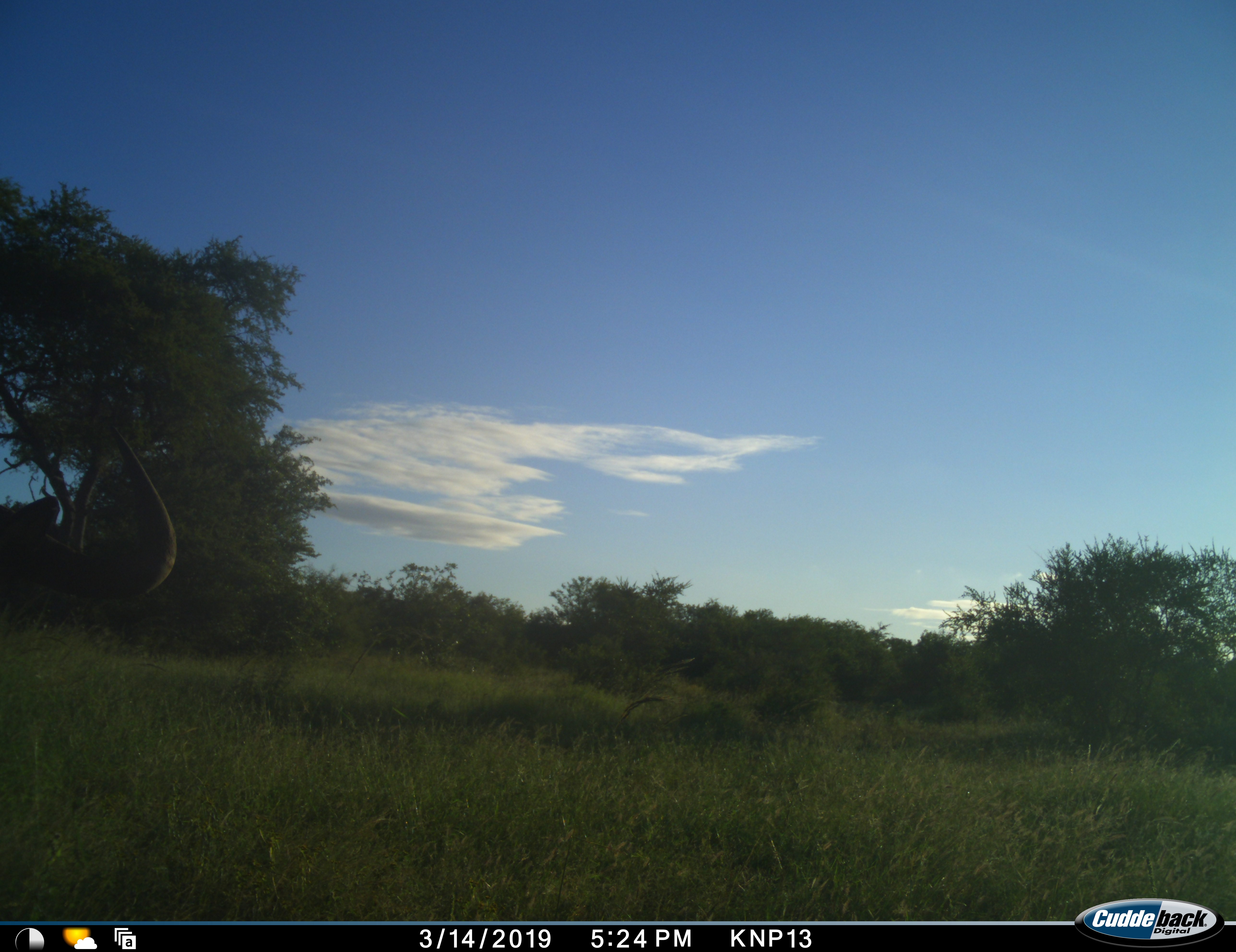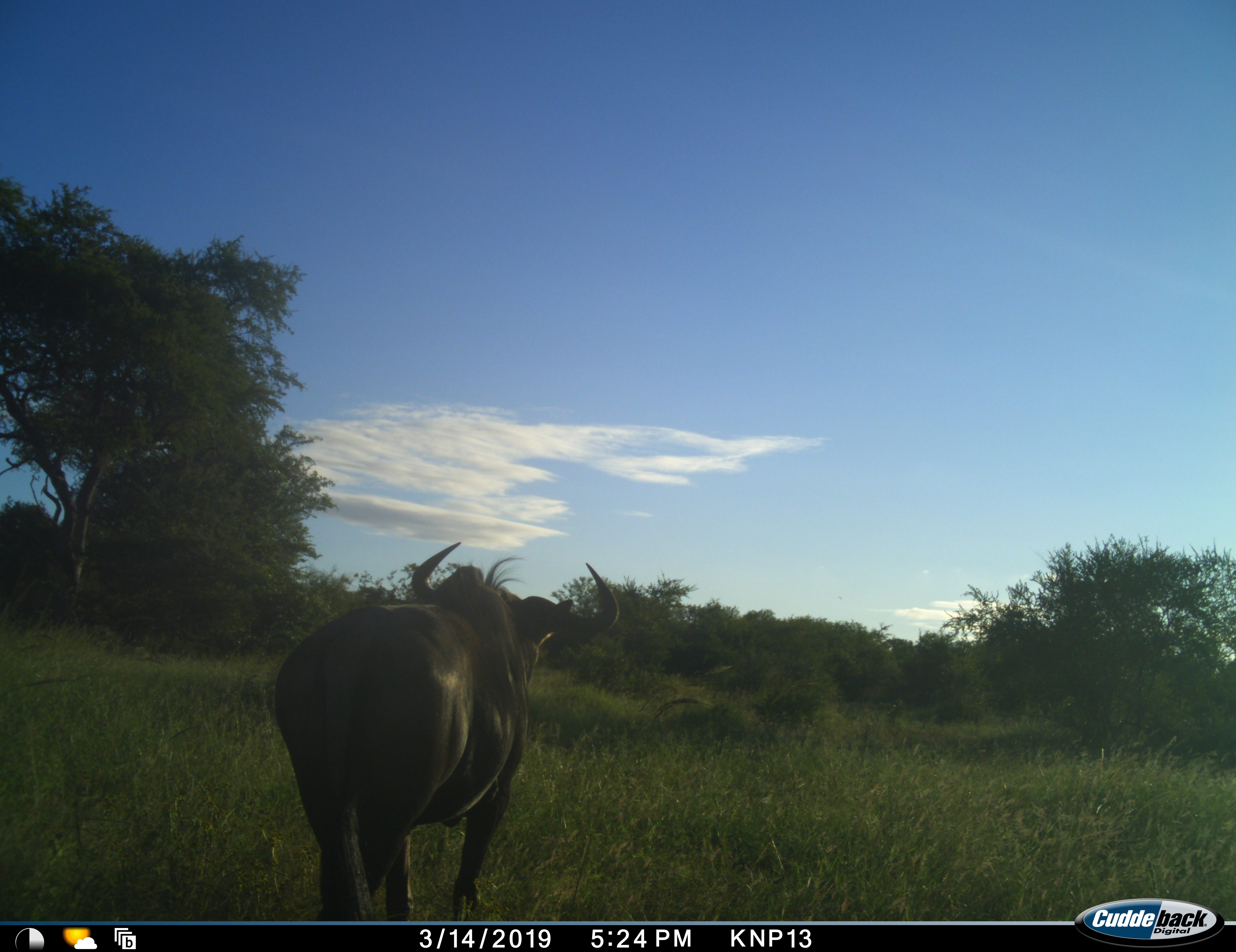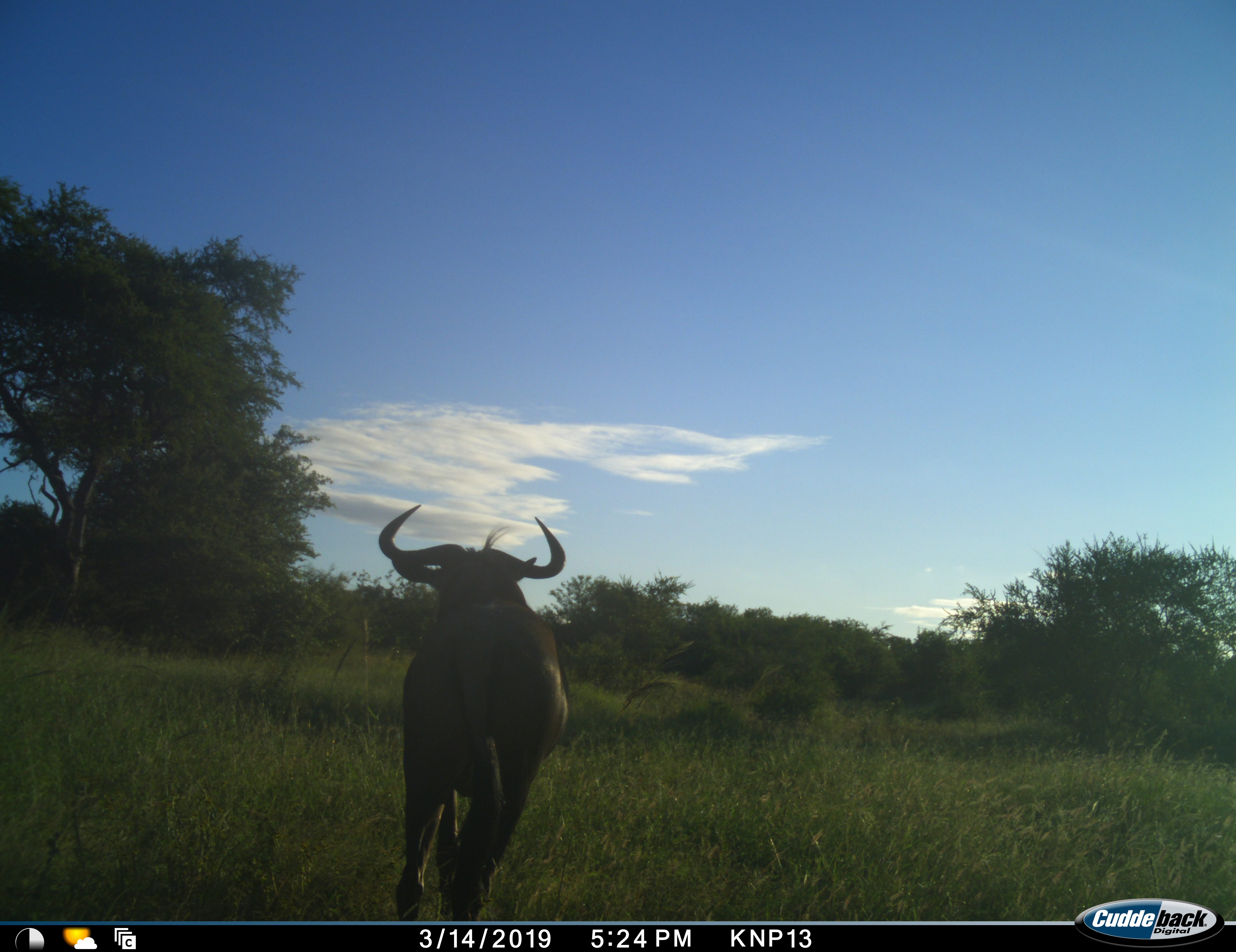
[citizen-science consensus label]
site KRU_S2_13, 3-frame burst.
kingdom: Animalia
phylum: Chordata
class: Mammalia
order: Artiodactyla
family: Bovidae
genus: Syncerus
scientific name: Syncerus caffer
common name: african buffalo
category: buffalo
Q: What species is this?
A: Buffalo (african buffalo) (Syncerus caffer).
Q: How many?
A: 1.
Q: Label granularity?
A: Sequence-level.